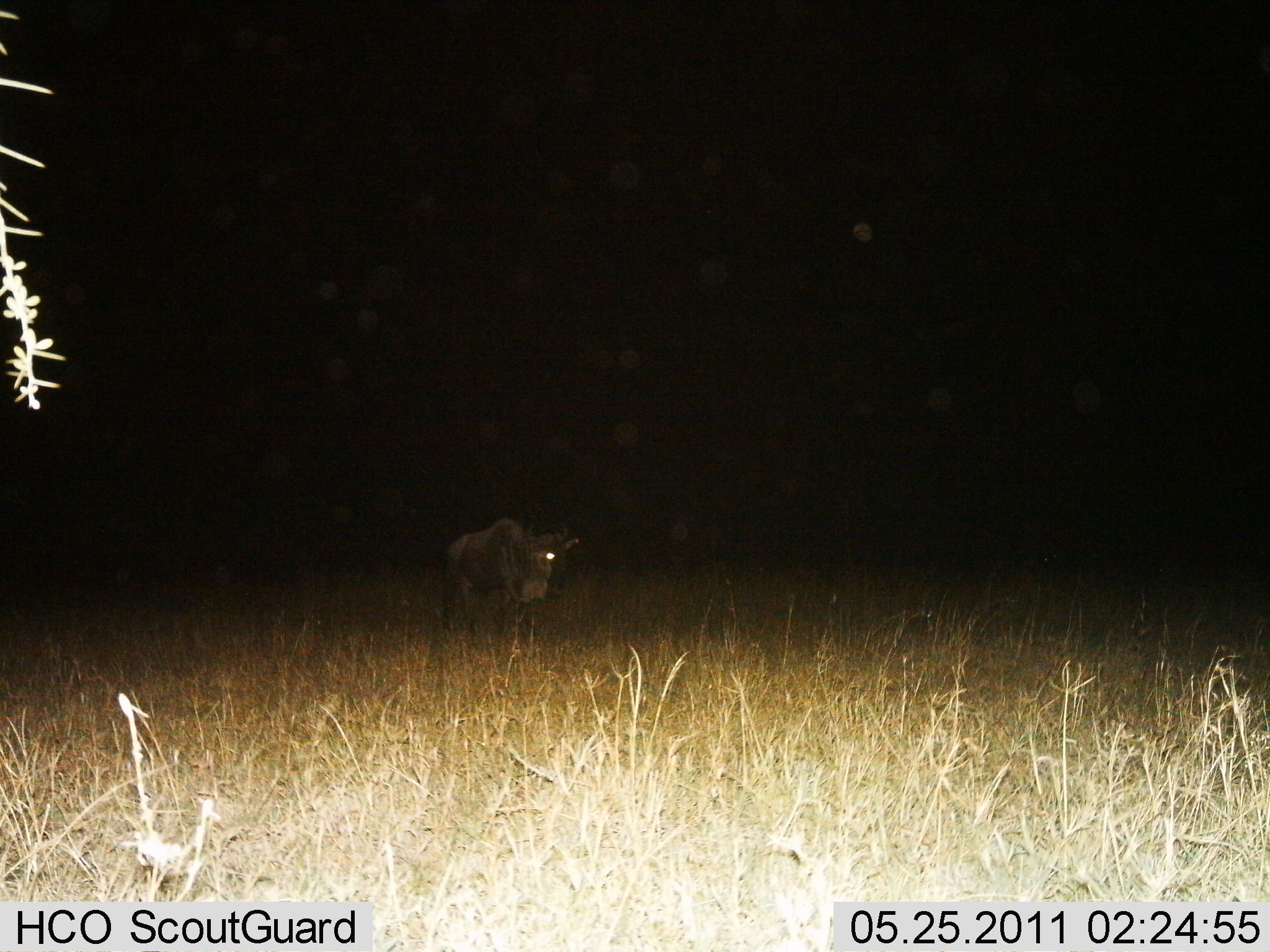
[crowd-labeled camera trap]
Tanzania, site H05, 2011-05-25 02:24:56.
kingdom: Animalia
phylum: Chordata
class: Mammalia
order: Artiodactyla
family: Bovidae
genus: Connochaetes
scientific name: Connochaetes taurinus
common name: blue wildebeest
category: wildebeest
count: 1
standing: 89%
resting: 0%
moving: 11%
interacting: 0%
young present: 0%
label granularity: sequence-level